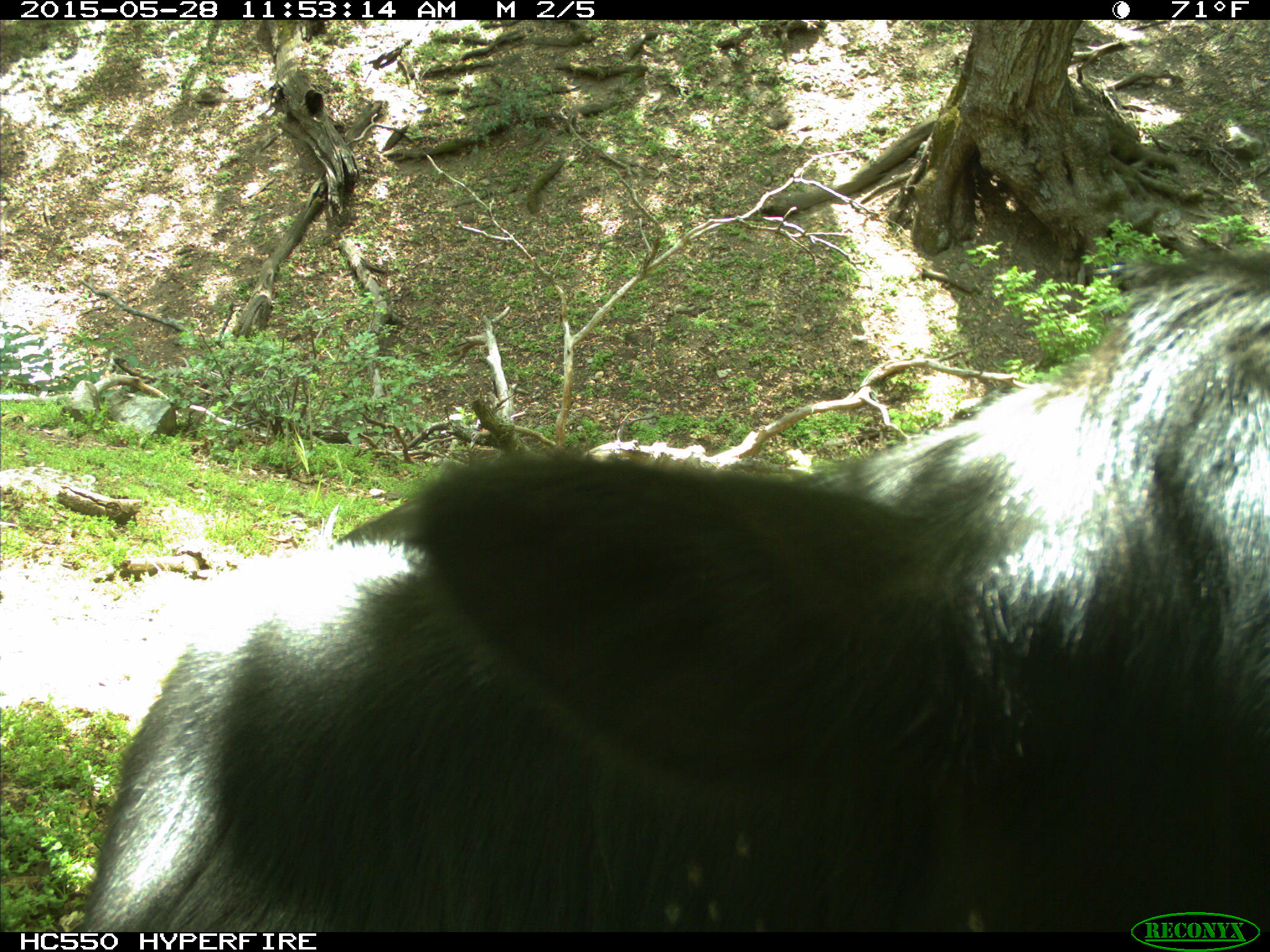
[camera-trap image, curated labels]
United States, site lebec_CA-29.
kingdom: Animalia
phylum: Chordata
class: Mammalia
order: Artiodactyla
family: Bovidae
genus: Bos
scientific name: Bos taurus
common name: domestic cow